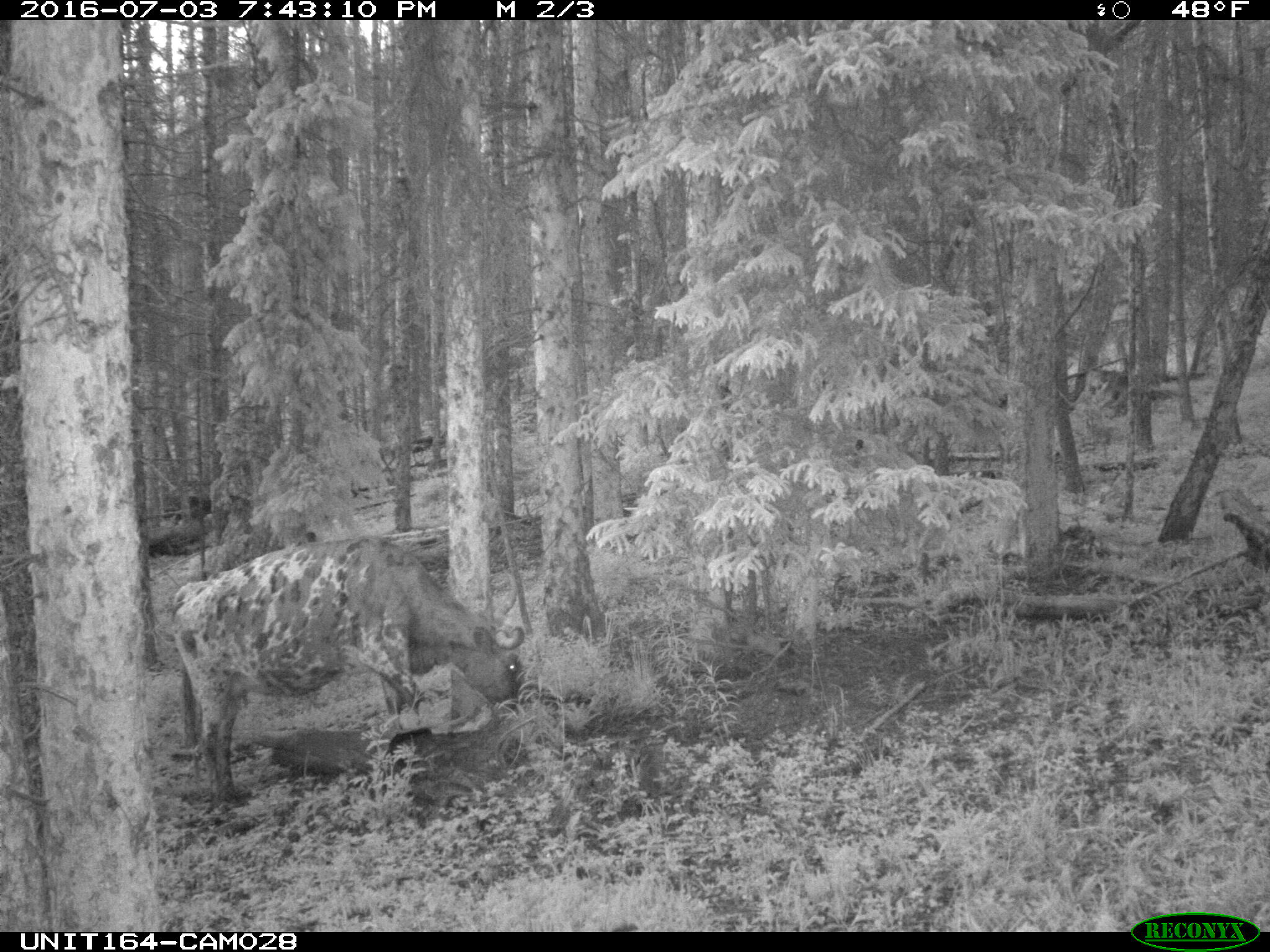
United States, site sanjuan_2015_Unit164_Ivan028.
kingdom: Animalia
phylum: Chordata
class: Mammalia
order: Artiodactyla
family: Bovidae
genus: Bos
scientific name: Bos taurus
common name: domestic cow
Bos taurus (domestic cow).